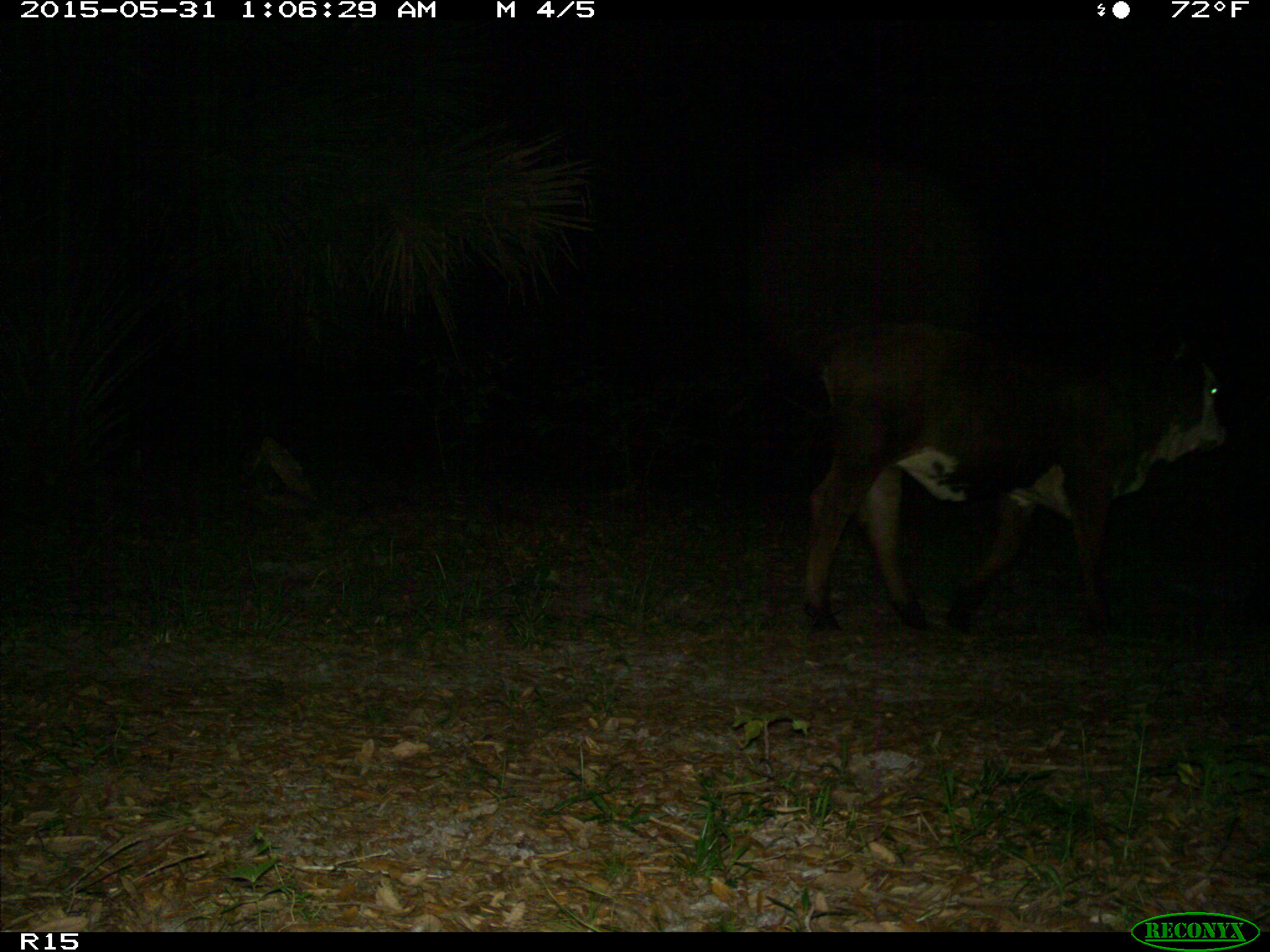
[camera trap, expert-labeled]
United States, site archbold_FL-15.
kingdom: Animalia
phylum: Chordata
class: Mammalia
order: Artiodactyla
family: Bovidae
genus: Bos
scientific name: Bos taurus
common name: domestic cow